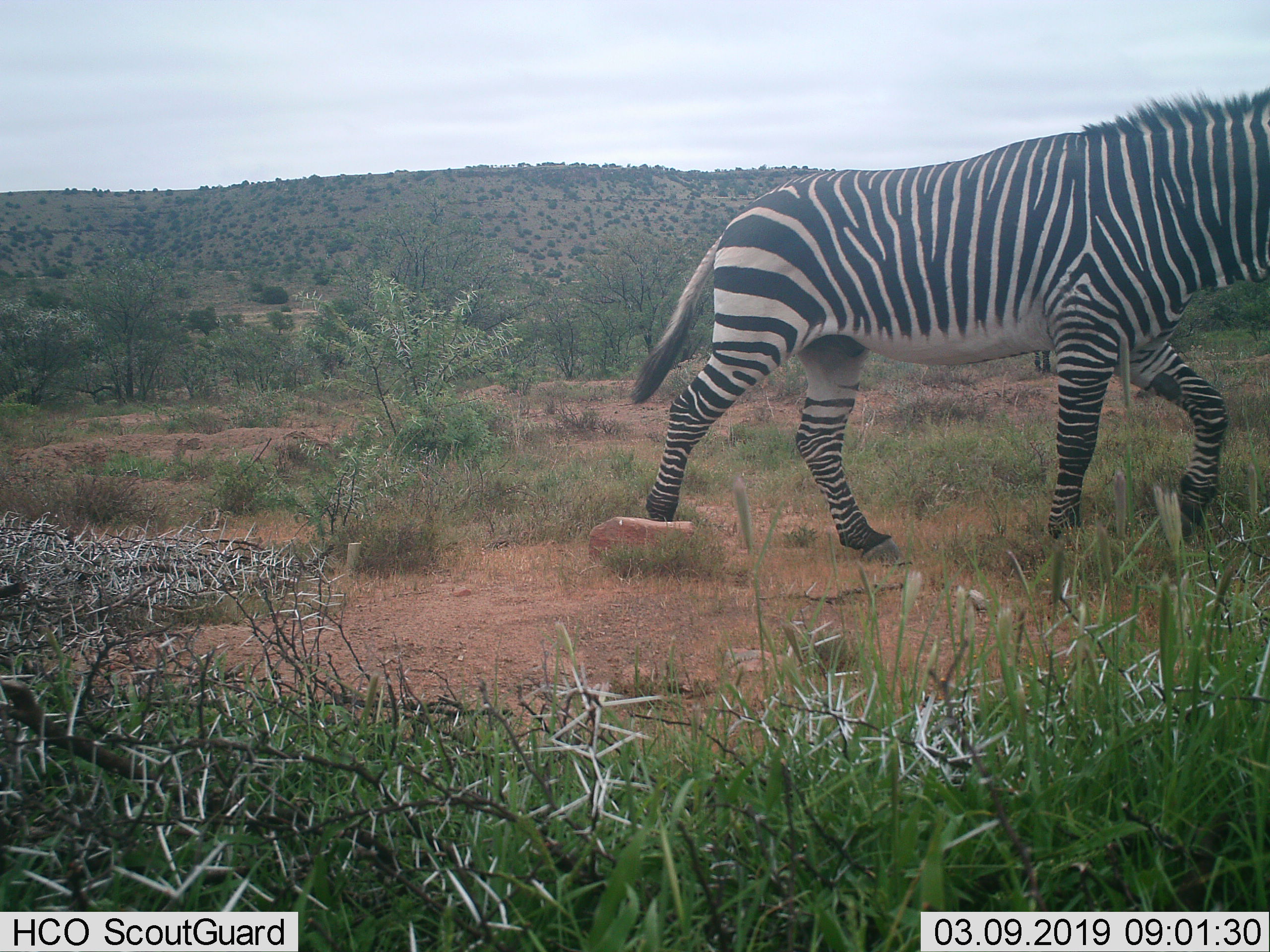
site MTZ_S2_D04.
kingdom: Animalia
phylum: Chordata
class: Mammalia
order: Perissodactyla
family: Equidae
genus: Equus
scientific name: Equus zebra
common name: mountain zebra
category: zebramountain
Zebramountain (mountain zebra) (Equus zebra), count 1. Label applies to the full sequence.